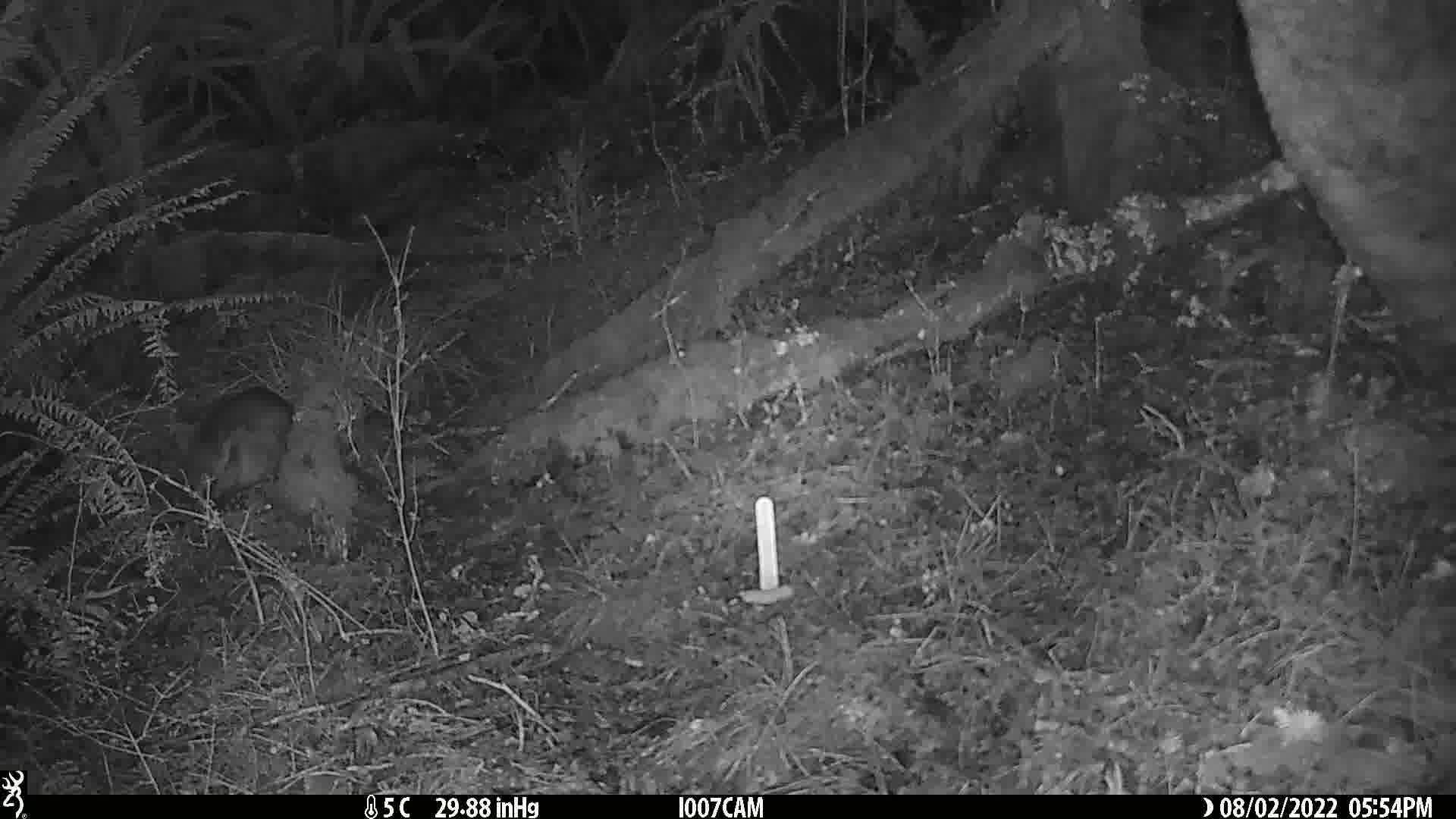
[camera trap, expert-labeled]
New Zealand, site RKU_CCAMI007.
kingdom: Animalia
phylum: Chordata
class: Mammalia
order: Diprotodontia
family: Phalangeridae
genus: Trichosurus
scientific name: Trichosurus vulpecula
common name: common brushtail possum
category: possum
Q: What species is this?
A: Possum (common brushtail possum) (Trichosurus vulpecula).